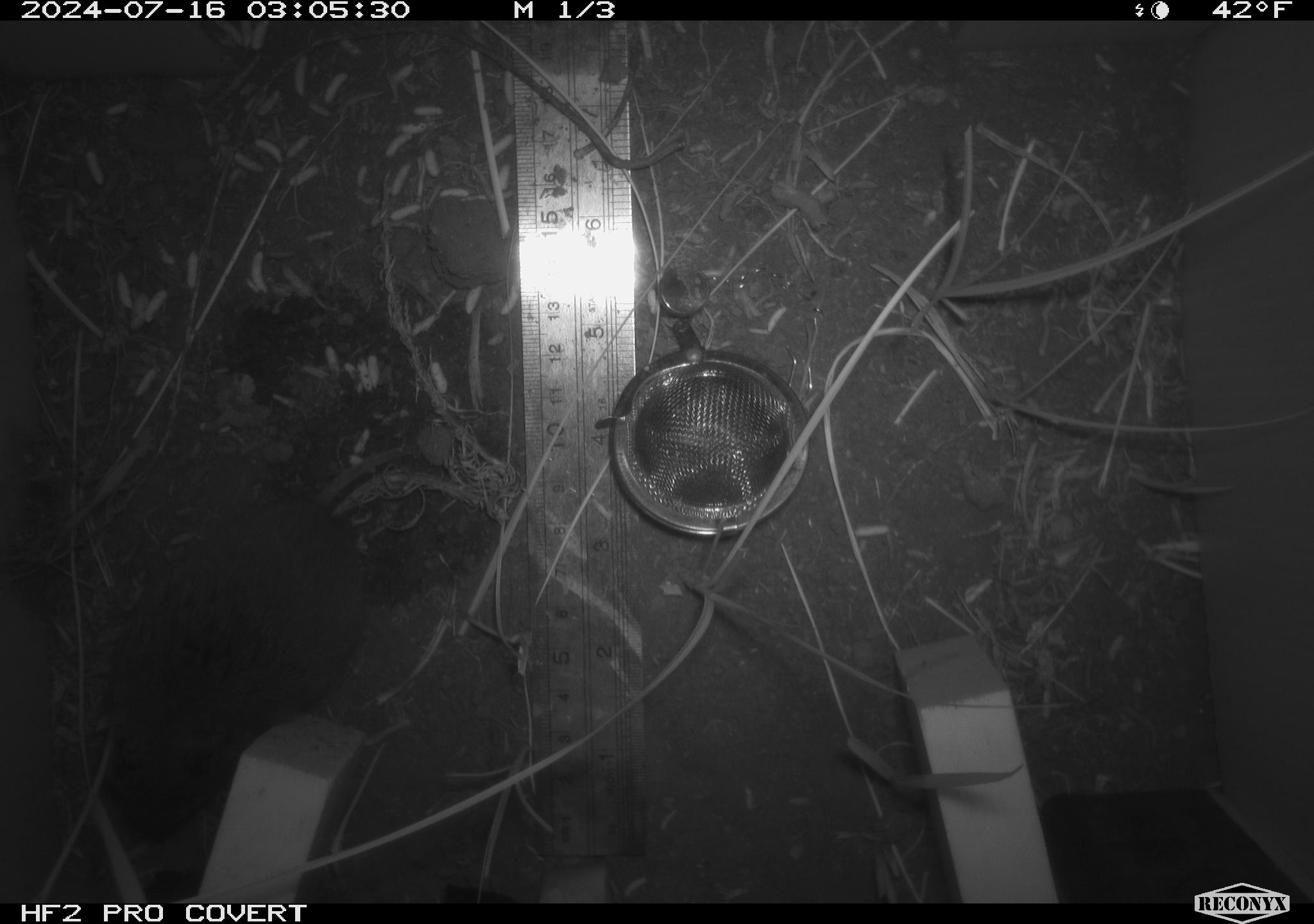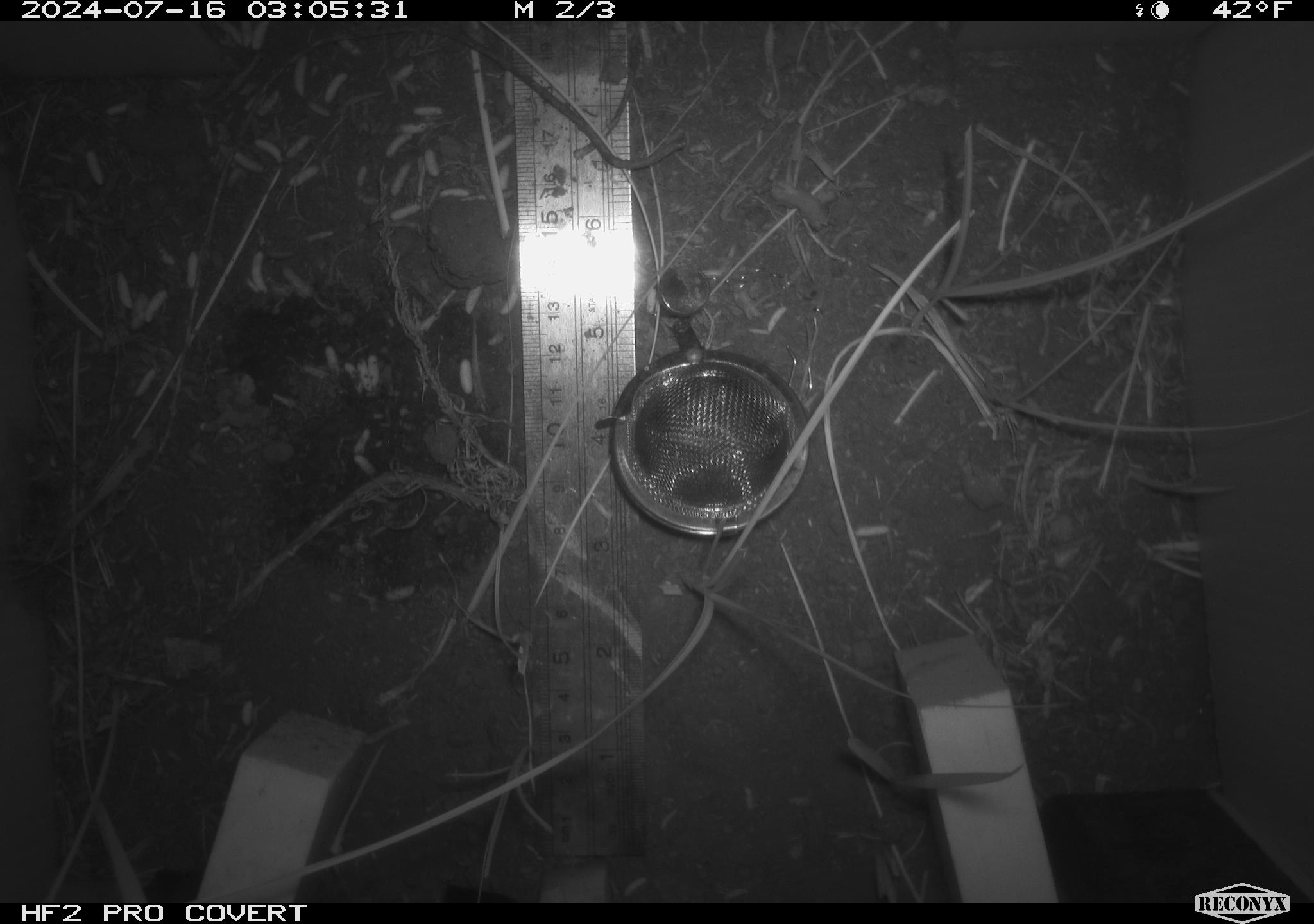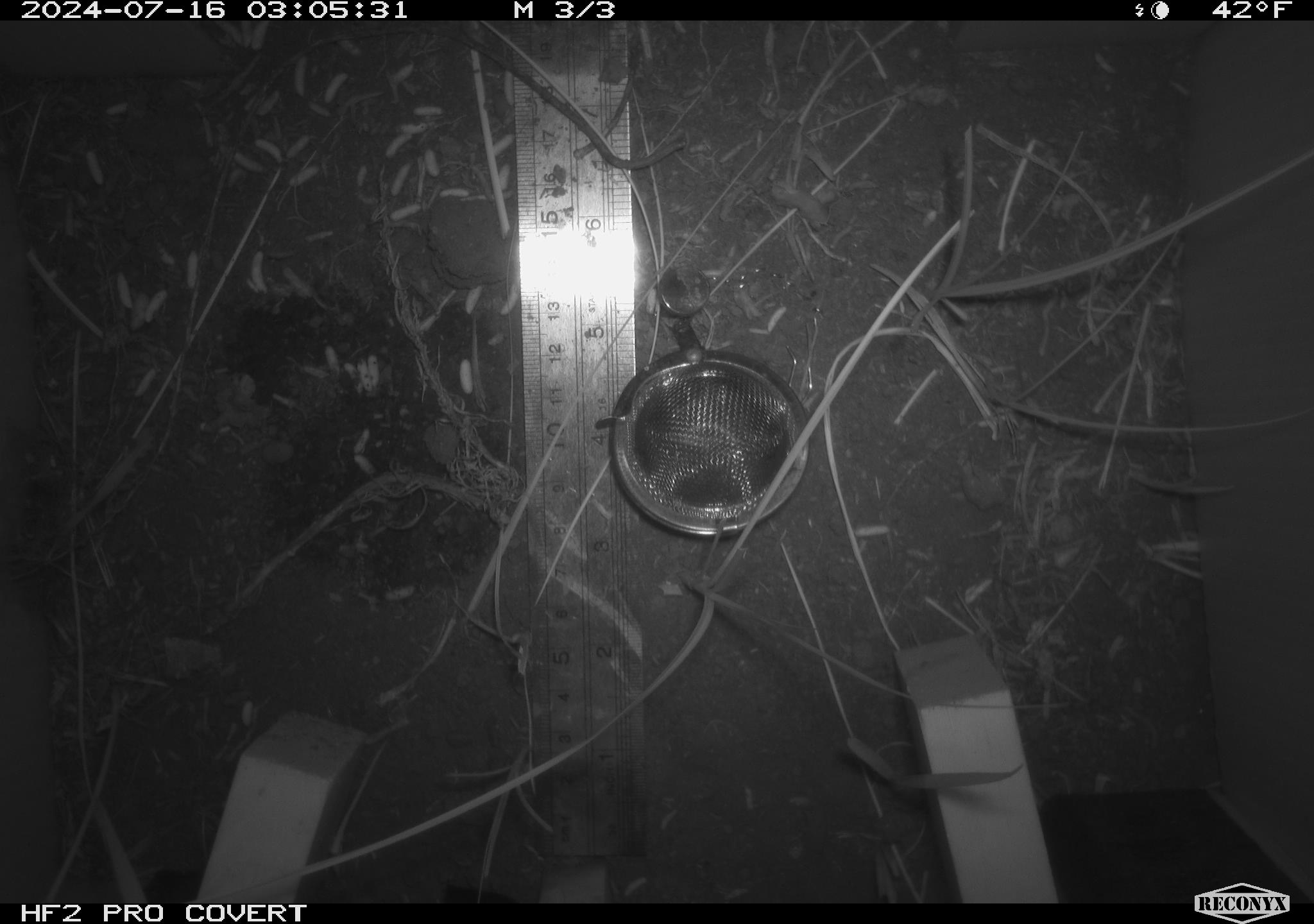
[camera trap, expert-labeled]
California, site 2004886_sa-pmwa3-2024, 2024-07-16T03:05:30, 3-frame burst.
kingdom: Animalia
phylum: Chordata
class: Mammalia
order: Rodentia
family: Cricetidae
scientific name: Arvicolinae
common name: voles, lemmings, and muskrats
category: arvicolinae subfamily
Arvicolinae subfamily (voles, lemmings, and muskrats) (Arvicolinae).